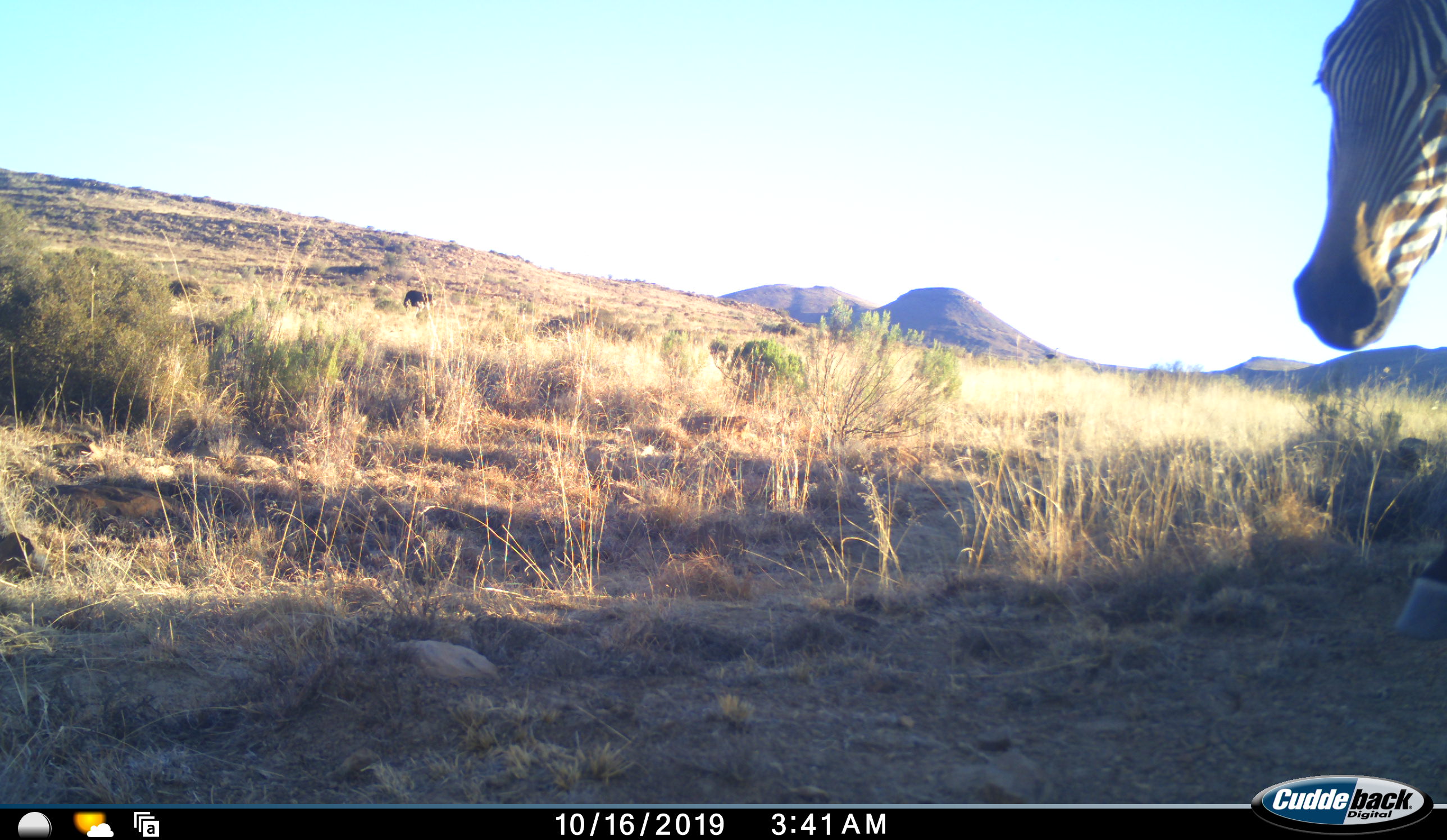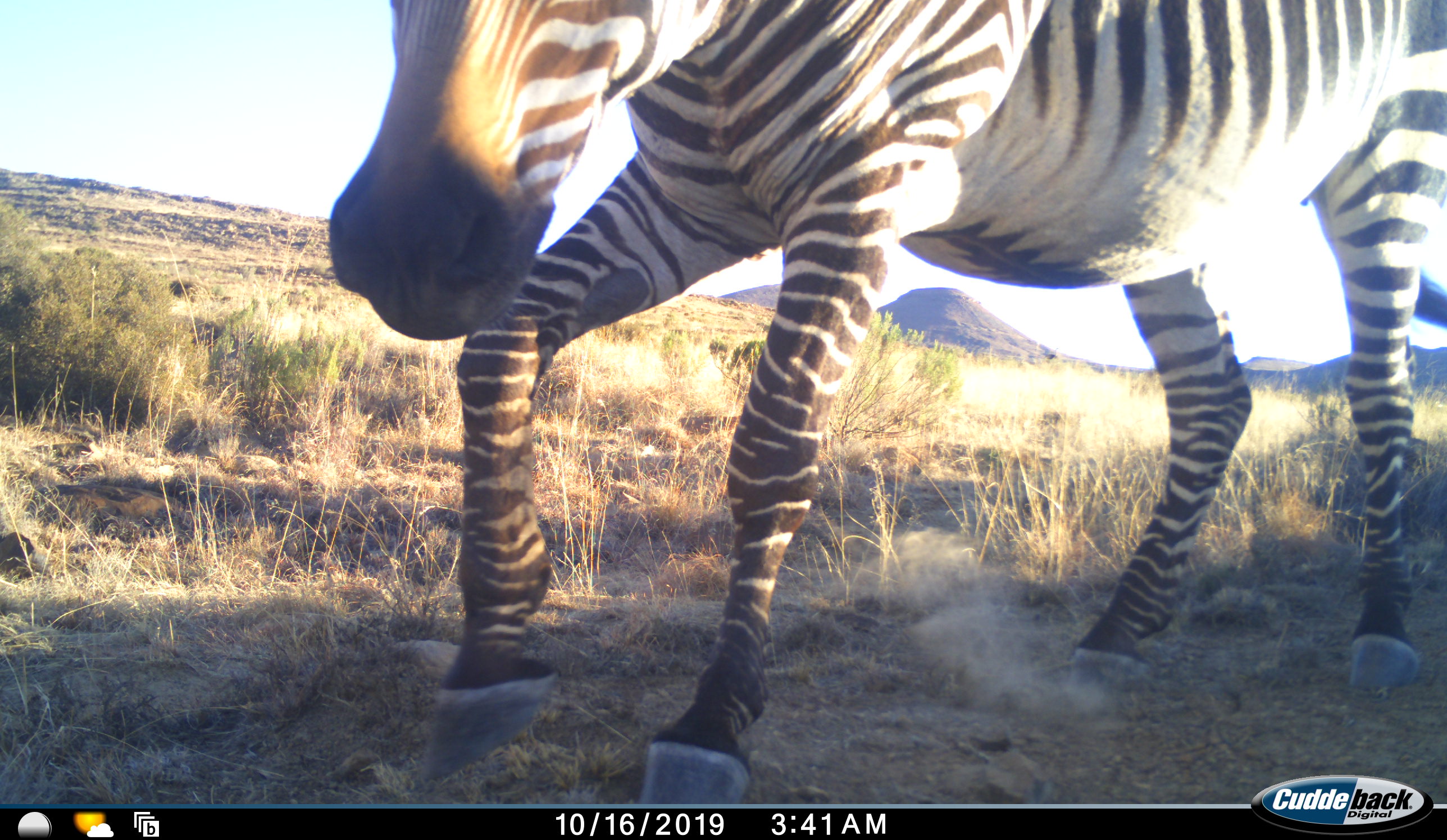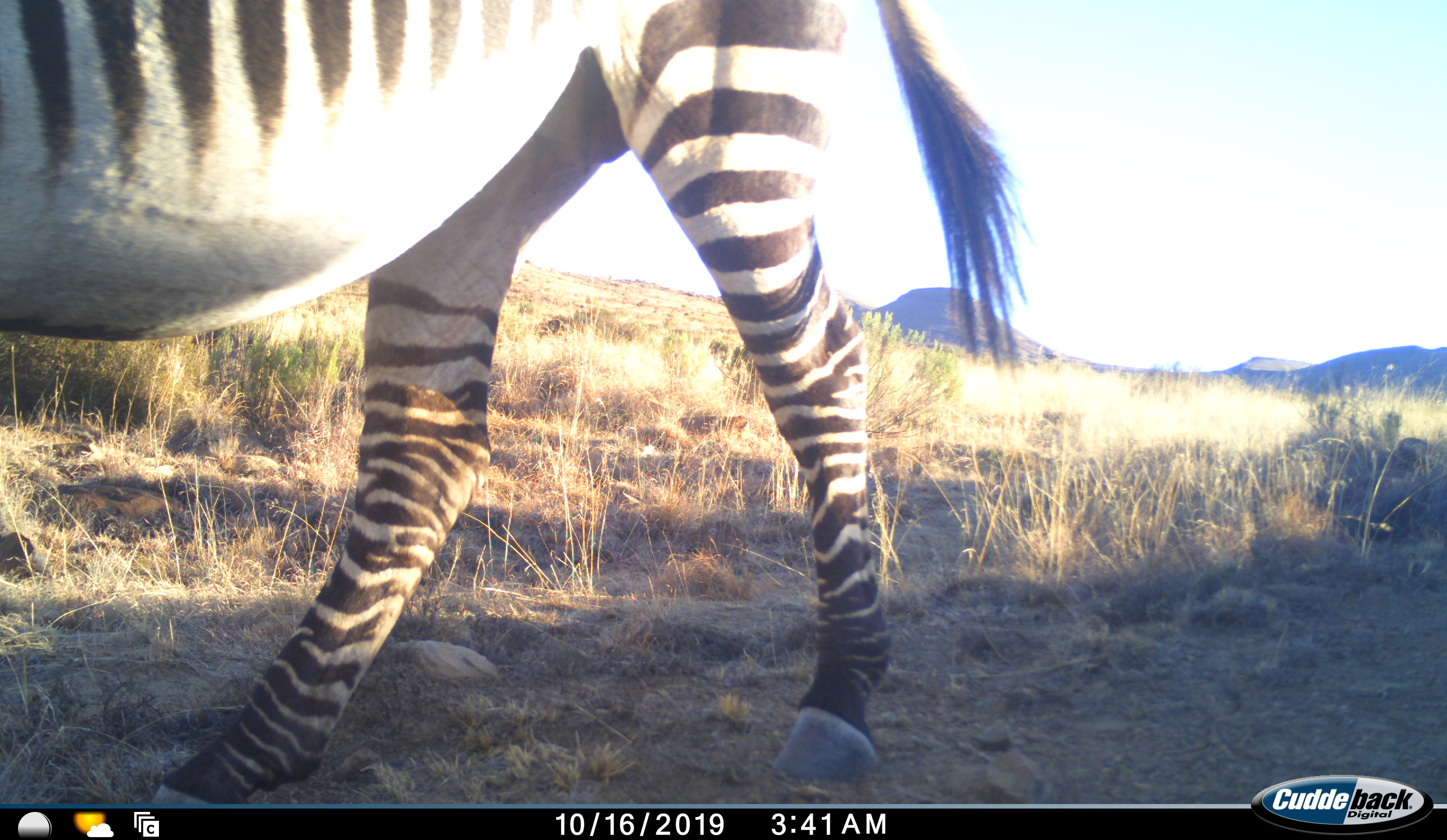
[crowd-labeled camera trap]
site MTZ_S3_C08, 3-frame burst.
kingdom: Animalia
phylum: Chordata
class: Mammalia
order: Perissodactyla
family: Equidae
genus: Equus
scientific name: Equus zebra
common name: mountain zebra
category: zebramountain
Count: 1.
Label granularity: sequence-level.